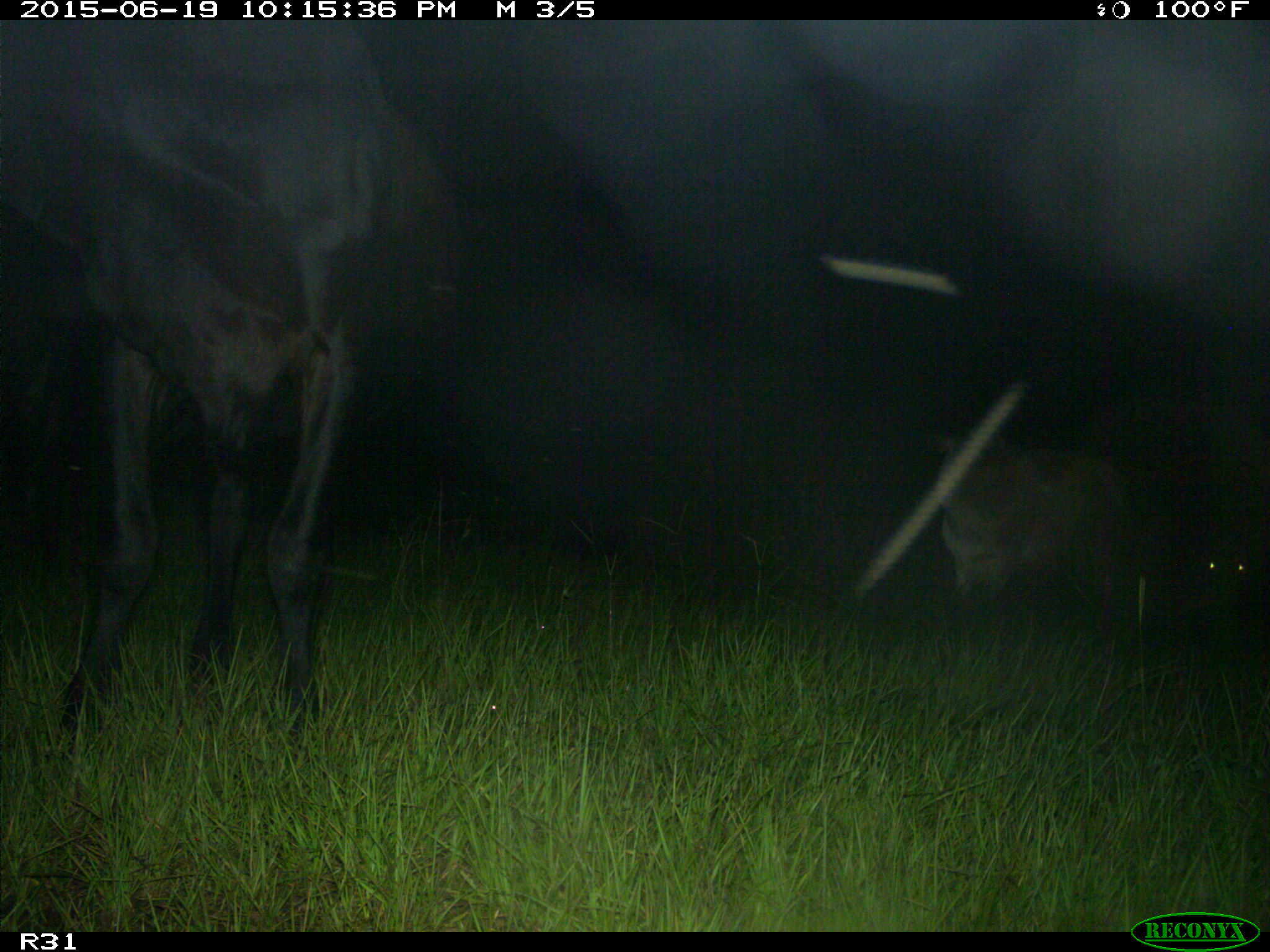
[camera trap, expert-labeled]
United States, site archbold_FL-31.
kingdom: Animalia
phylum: Chordata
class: Mammalia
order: Artiodactyla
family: Bovidae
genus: Bos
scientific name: Bos taurus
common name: domestic cow